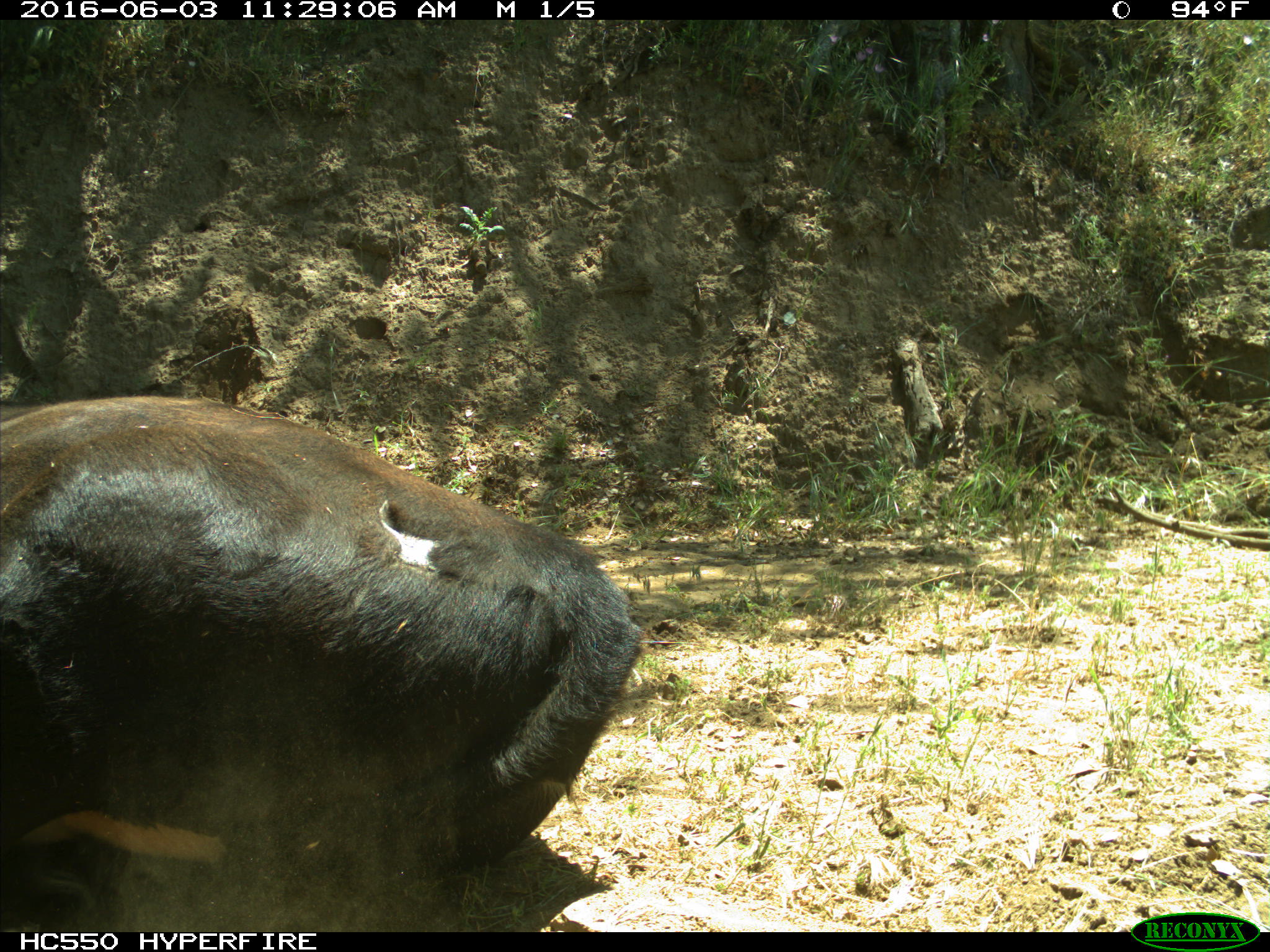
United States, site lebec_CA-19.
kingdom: Animalia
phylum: Chordata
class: Mammalia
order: Artiodactyla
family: Bovidae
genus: Bos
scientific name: Bos taurus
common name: domestic cow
Bos taurus (domestic cow).